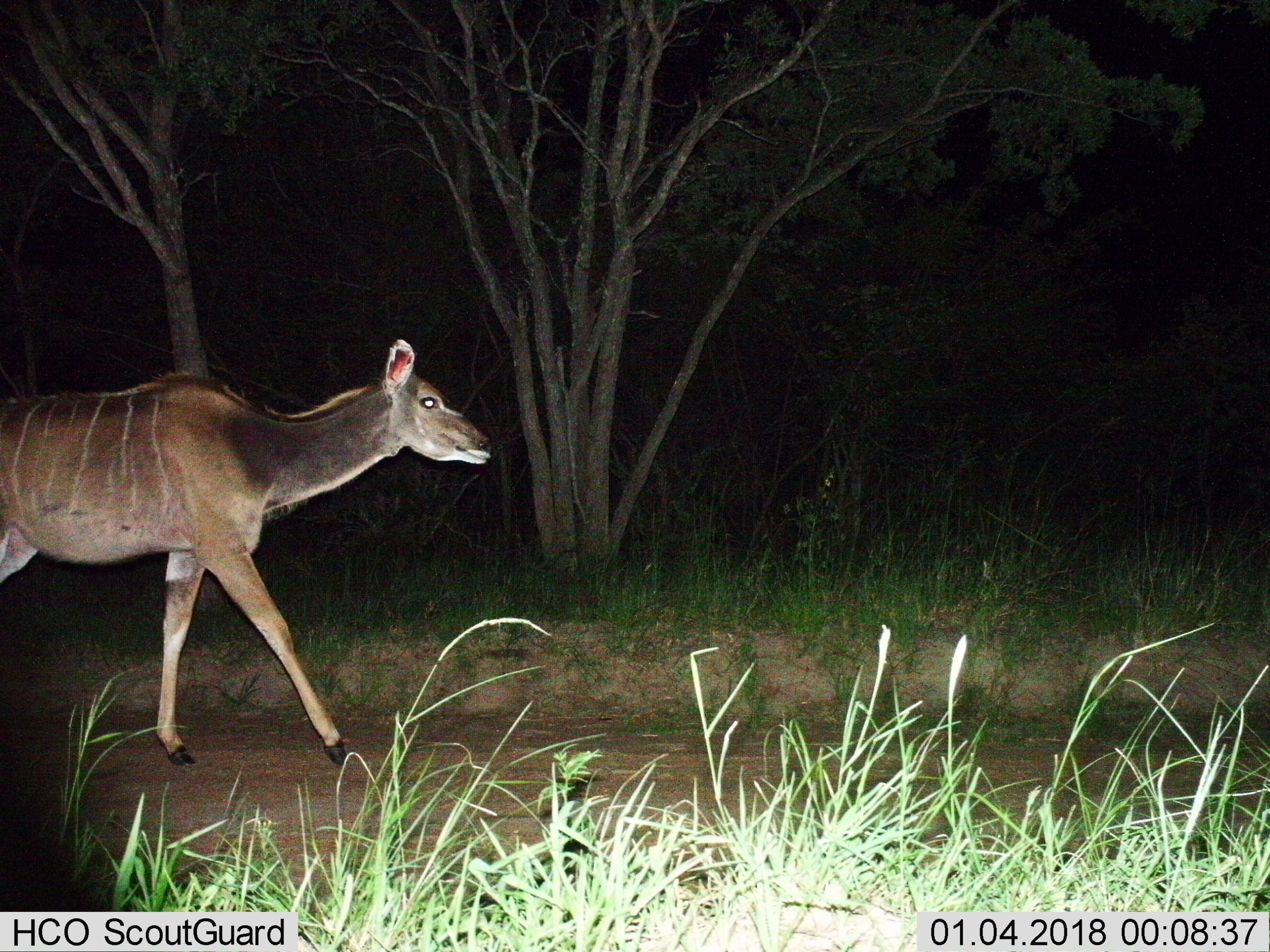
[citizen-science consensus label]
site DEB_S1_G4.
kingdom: Animalia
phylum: Chordata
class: Mammalia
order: Artiodactyla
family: Bovidae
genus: Tragelaphus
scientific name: Tragelaphus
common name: kudu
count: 1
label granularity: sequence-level